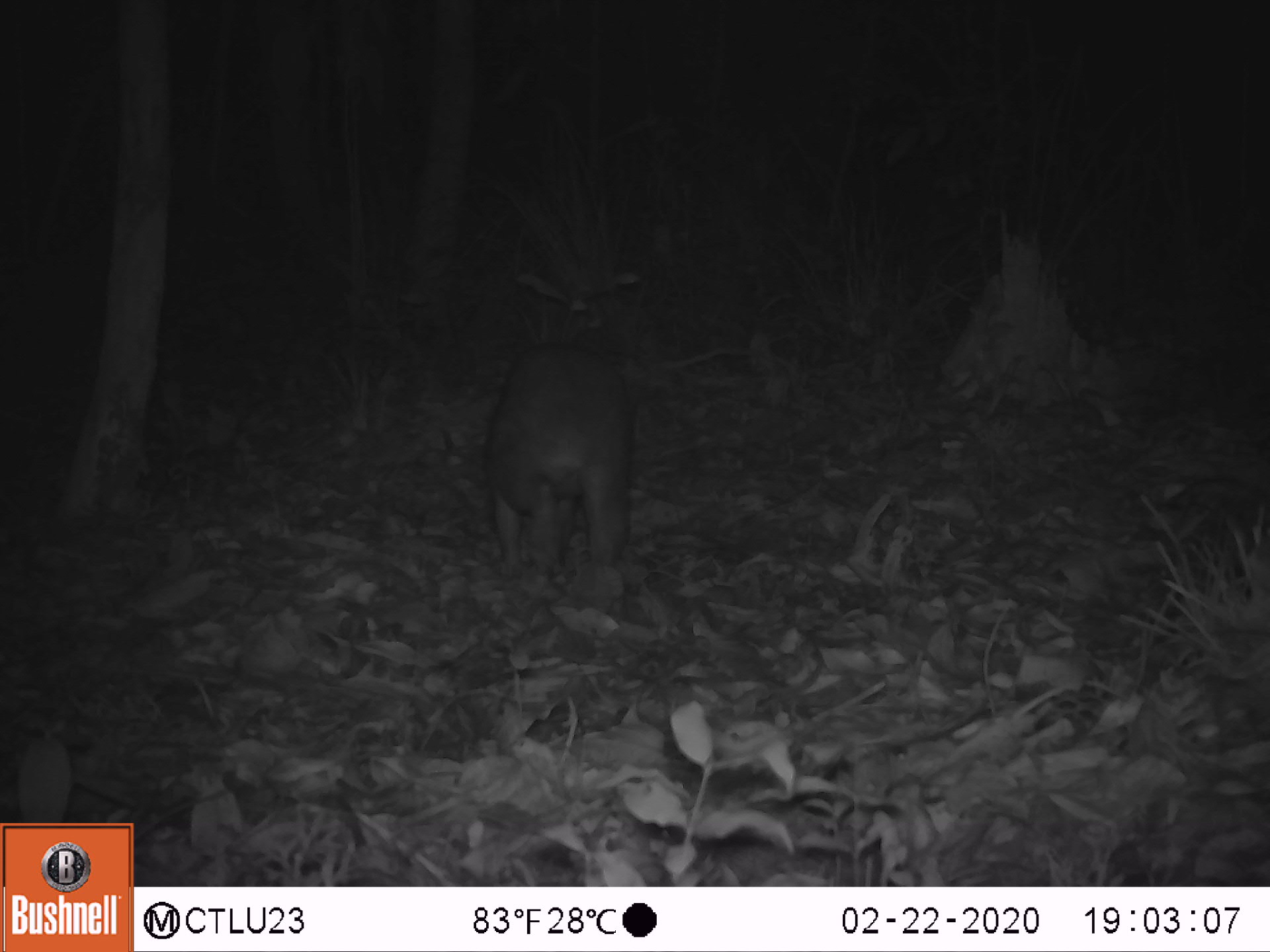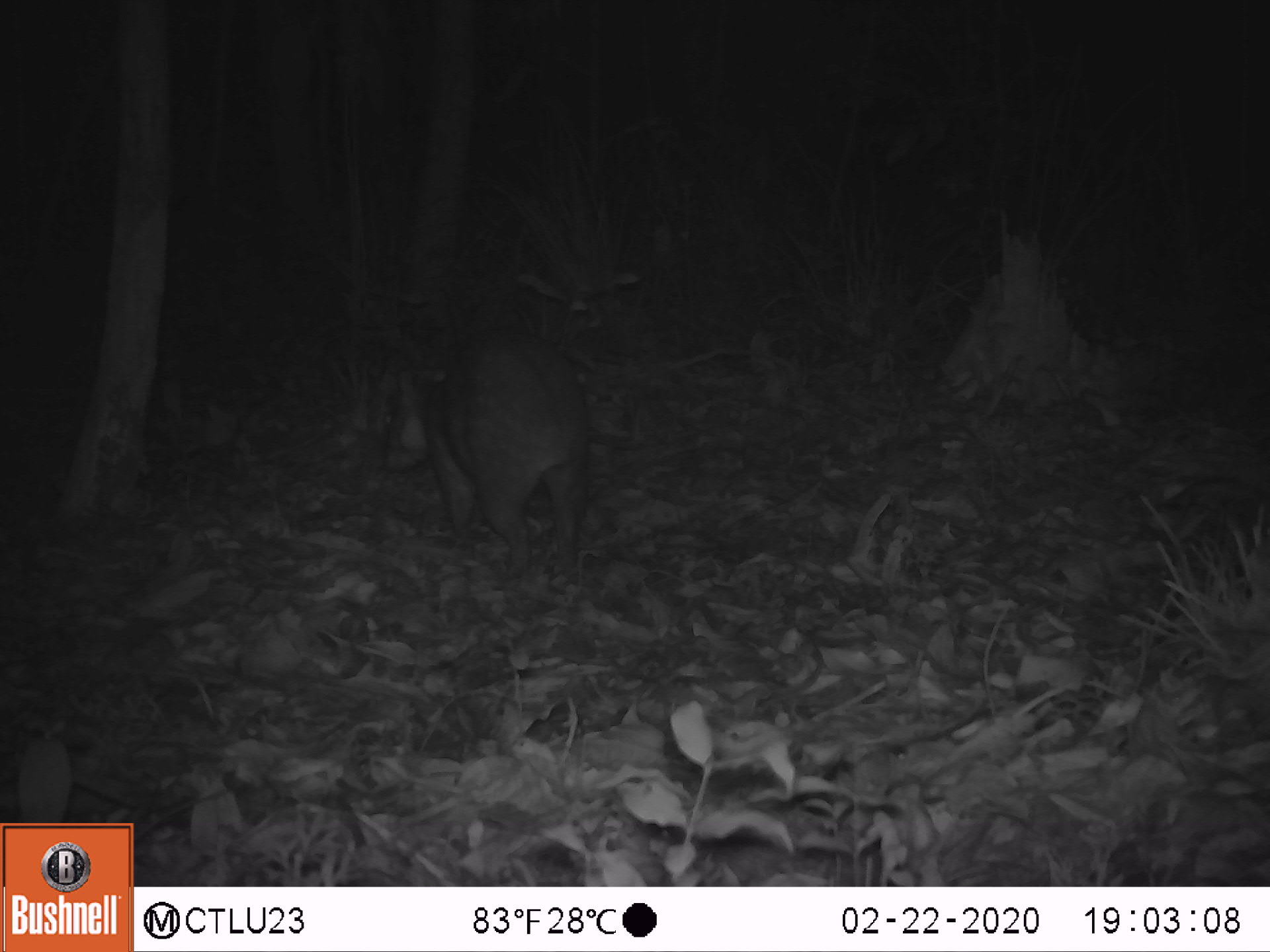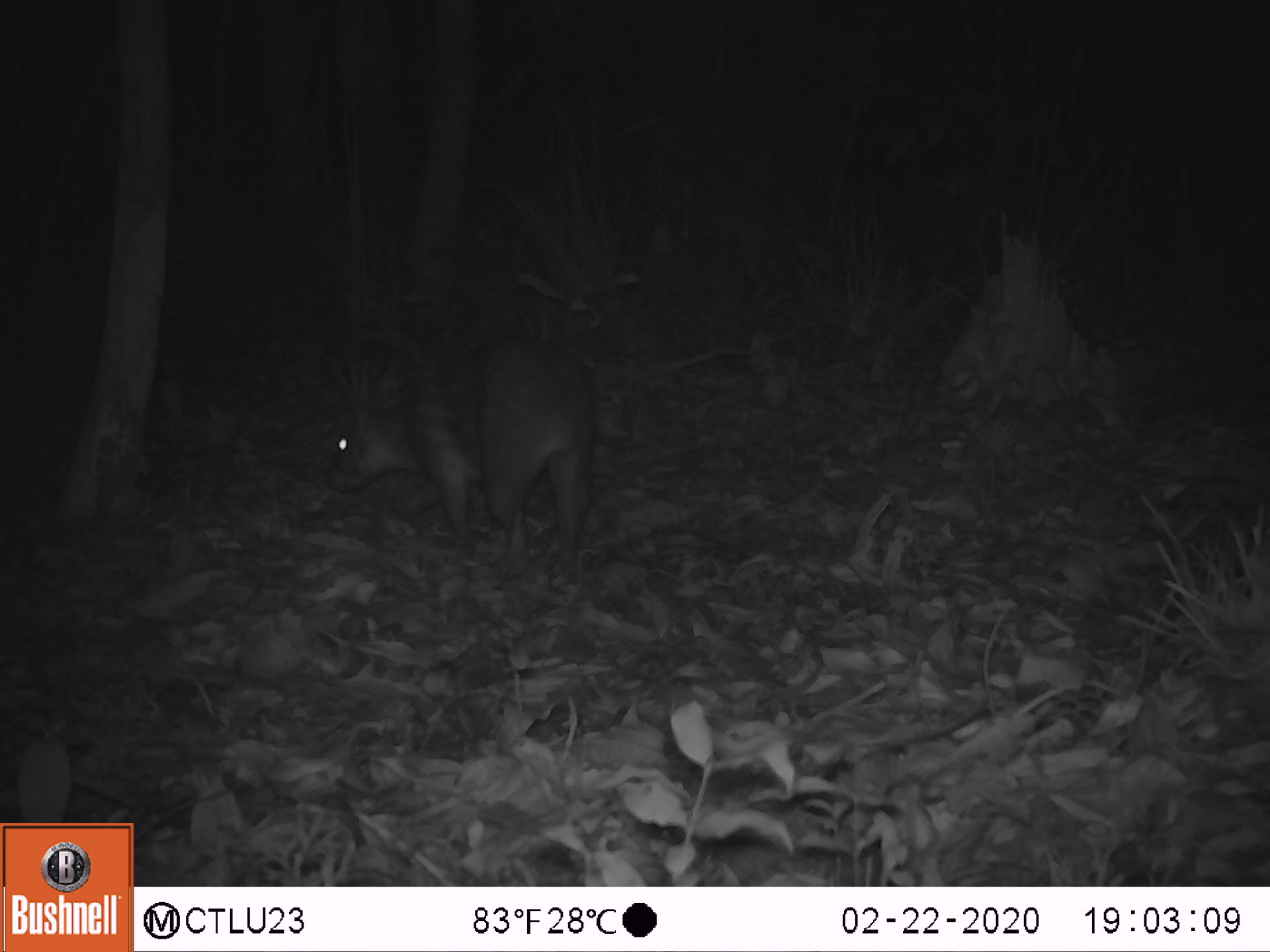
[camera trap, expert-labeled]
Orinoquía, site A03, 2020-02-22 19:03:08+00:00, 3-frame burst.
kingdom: Animalia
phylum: Chordata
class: Mammalia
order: Rodentia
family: Cuniculidae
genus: Cuniculus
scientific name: Cuniculus paca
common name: spotted paca